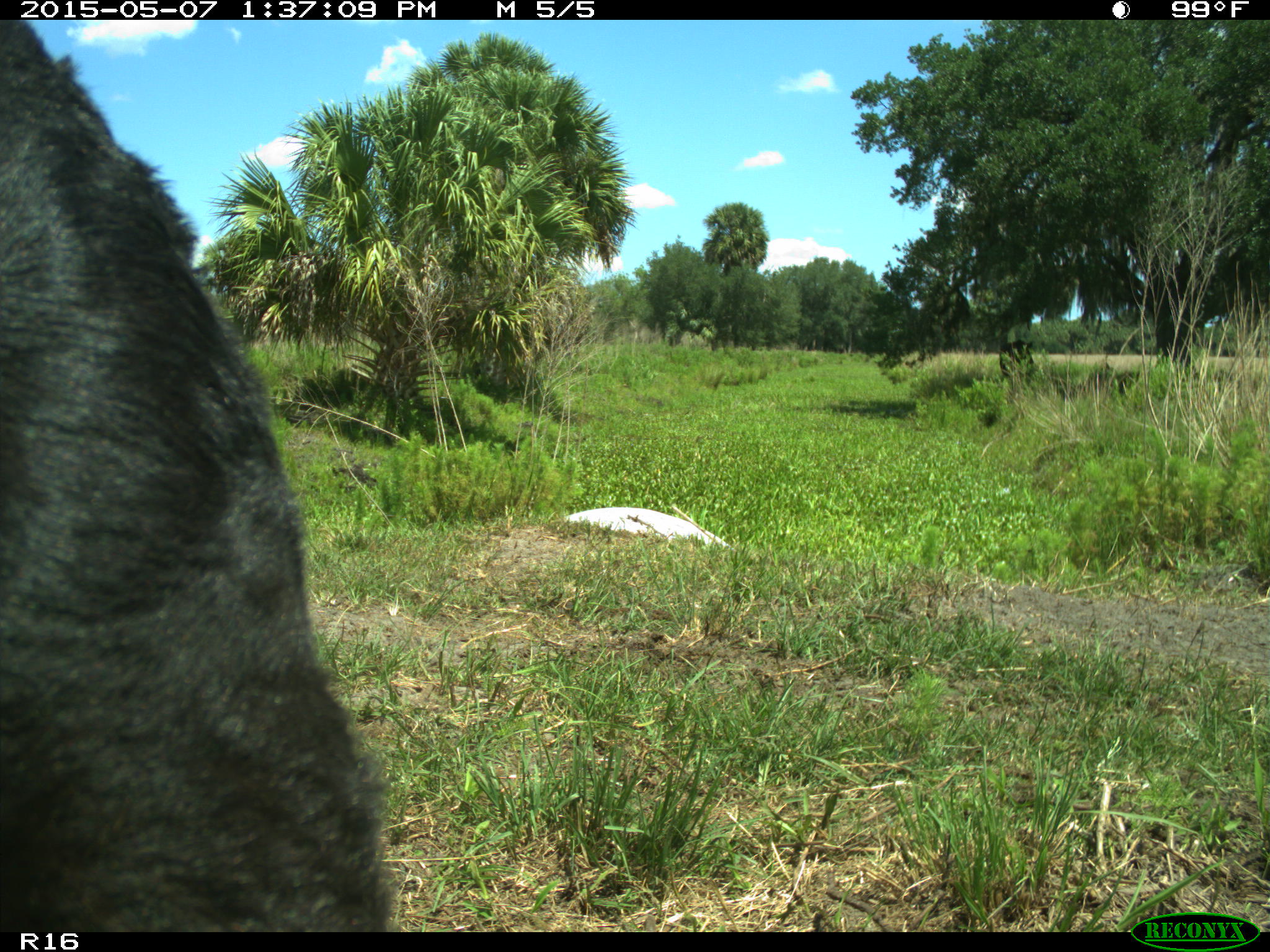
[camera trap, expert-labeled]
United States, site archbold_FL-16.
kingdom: Animalia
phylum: Chordata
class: Mammalia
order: Artiodactyla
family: Bovidae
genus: Bos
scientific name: Bos taurus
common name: domestic cow